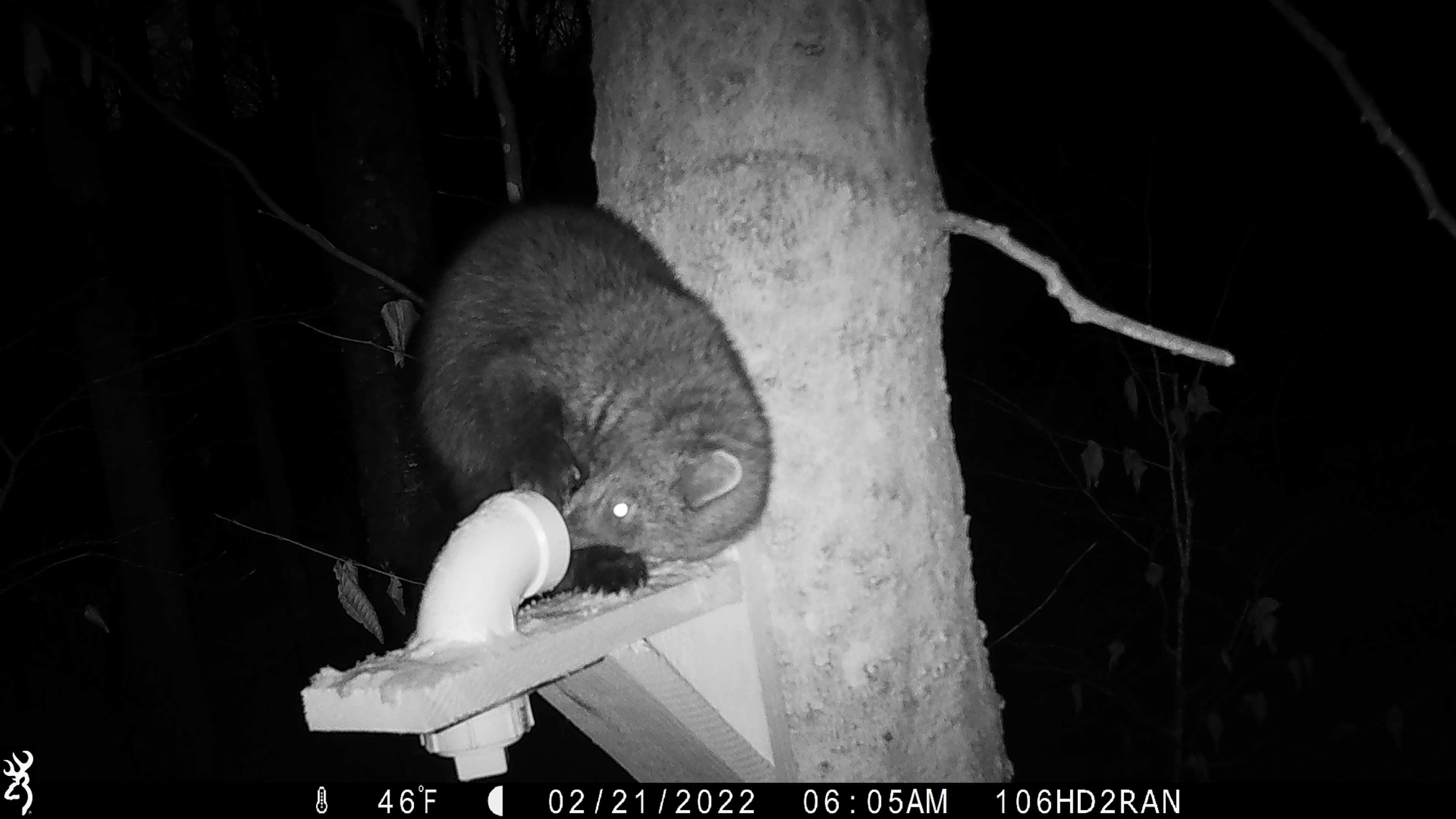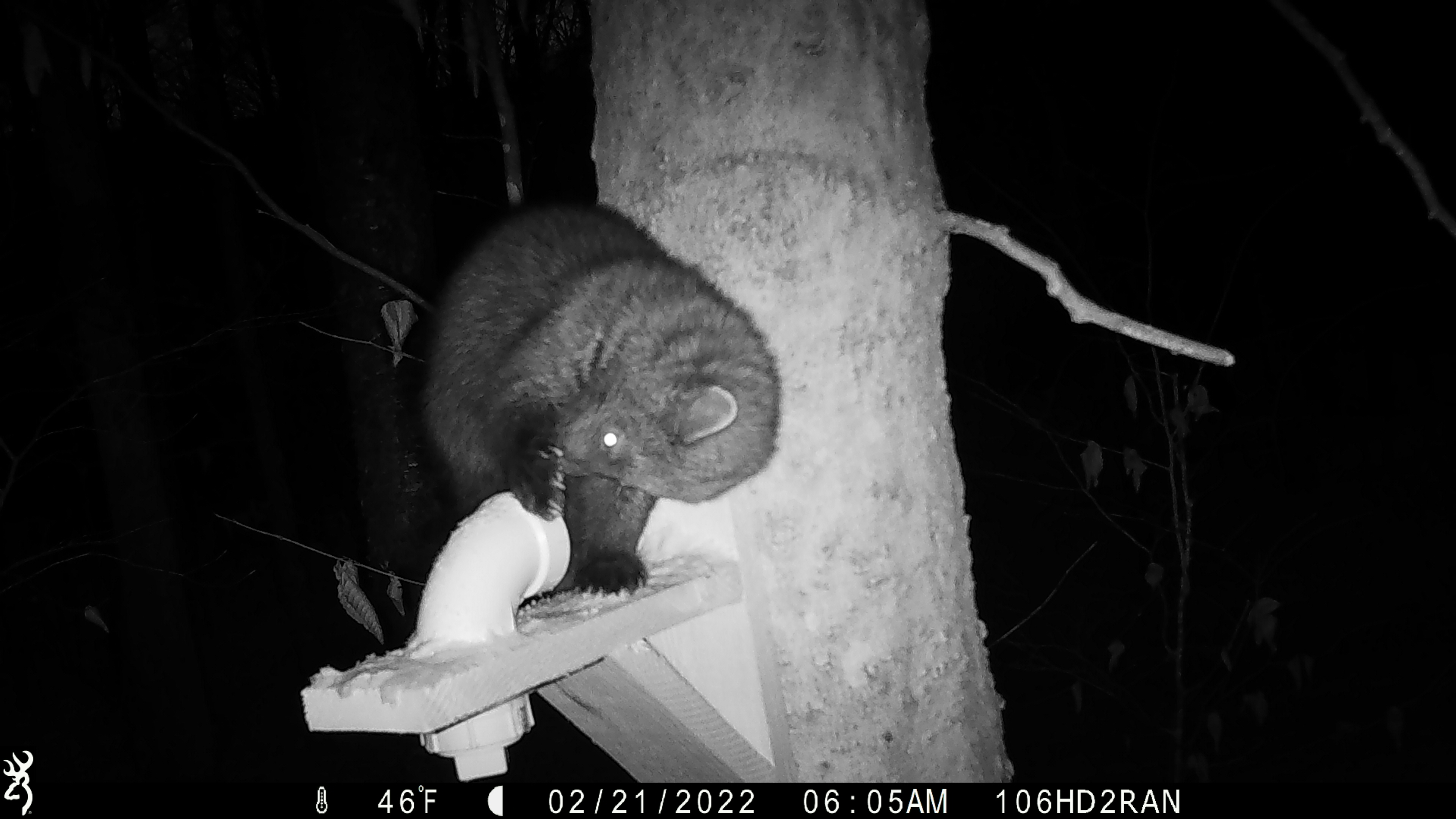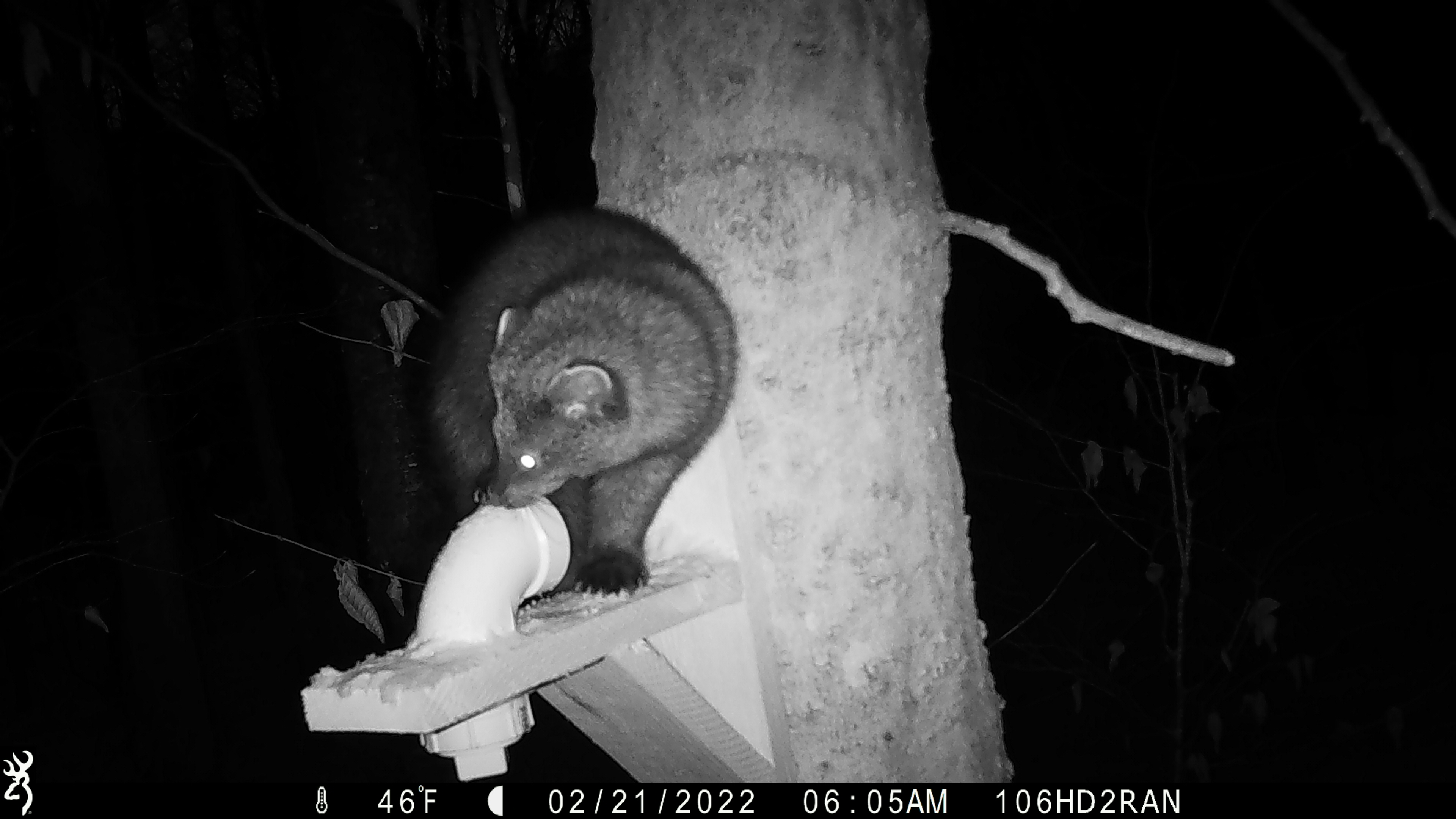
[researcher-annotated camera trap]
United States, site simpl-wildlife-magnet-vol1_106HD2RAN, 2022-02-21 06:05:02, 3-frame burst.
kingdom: Animalia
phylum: Chordata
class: Mammalia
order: Carnivora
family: Mustelidae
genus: Pekania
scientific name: Pekania pennanti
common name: fisher